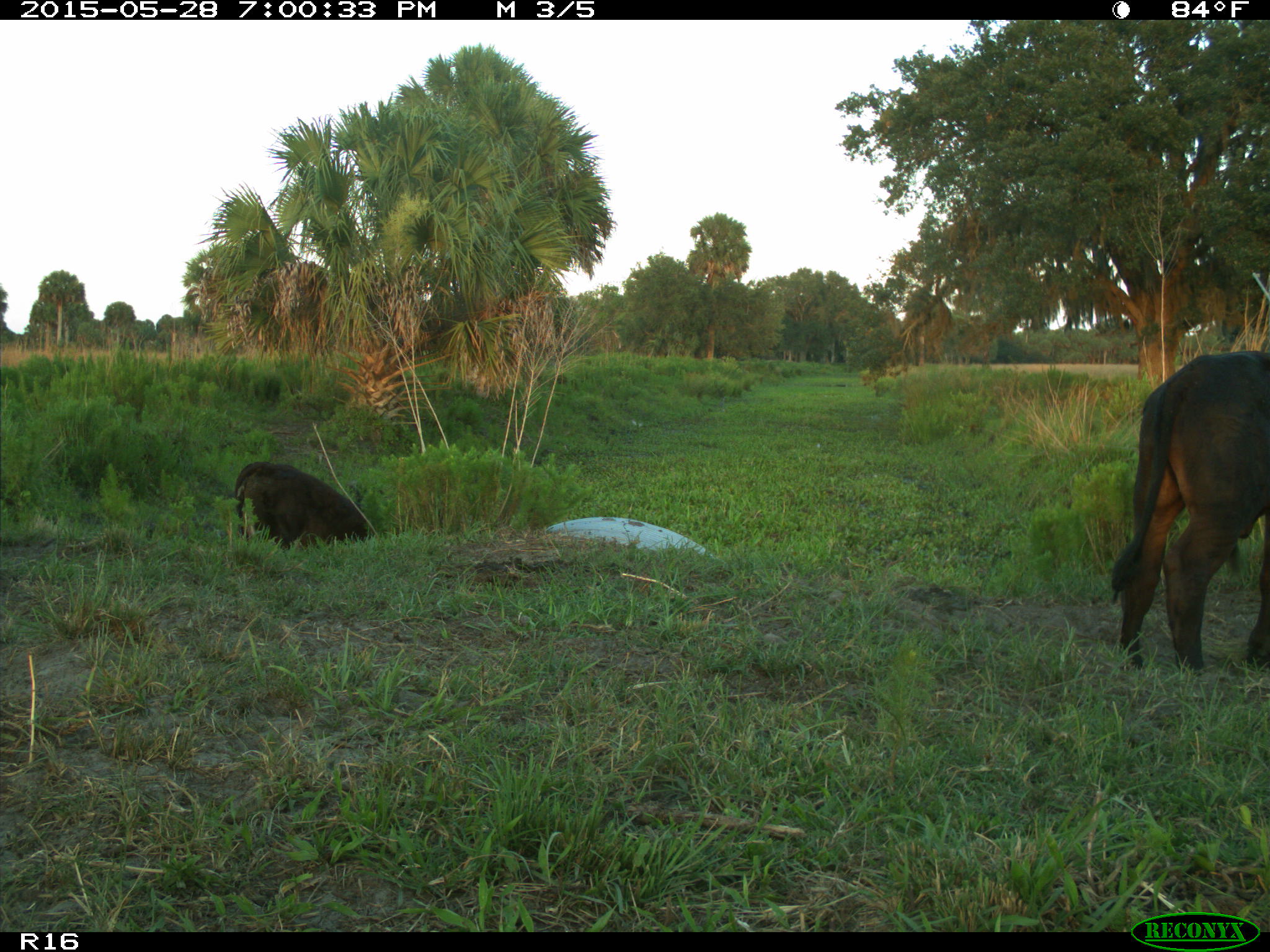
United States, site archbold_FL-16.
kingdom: Animalia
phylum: Chordata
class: Mammalia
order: Artiodactyla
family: Bovidae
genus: Bos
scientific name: Bos taurus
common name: domestic cow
Bos taurus (domestic cow).